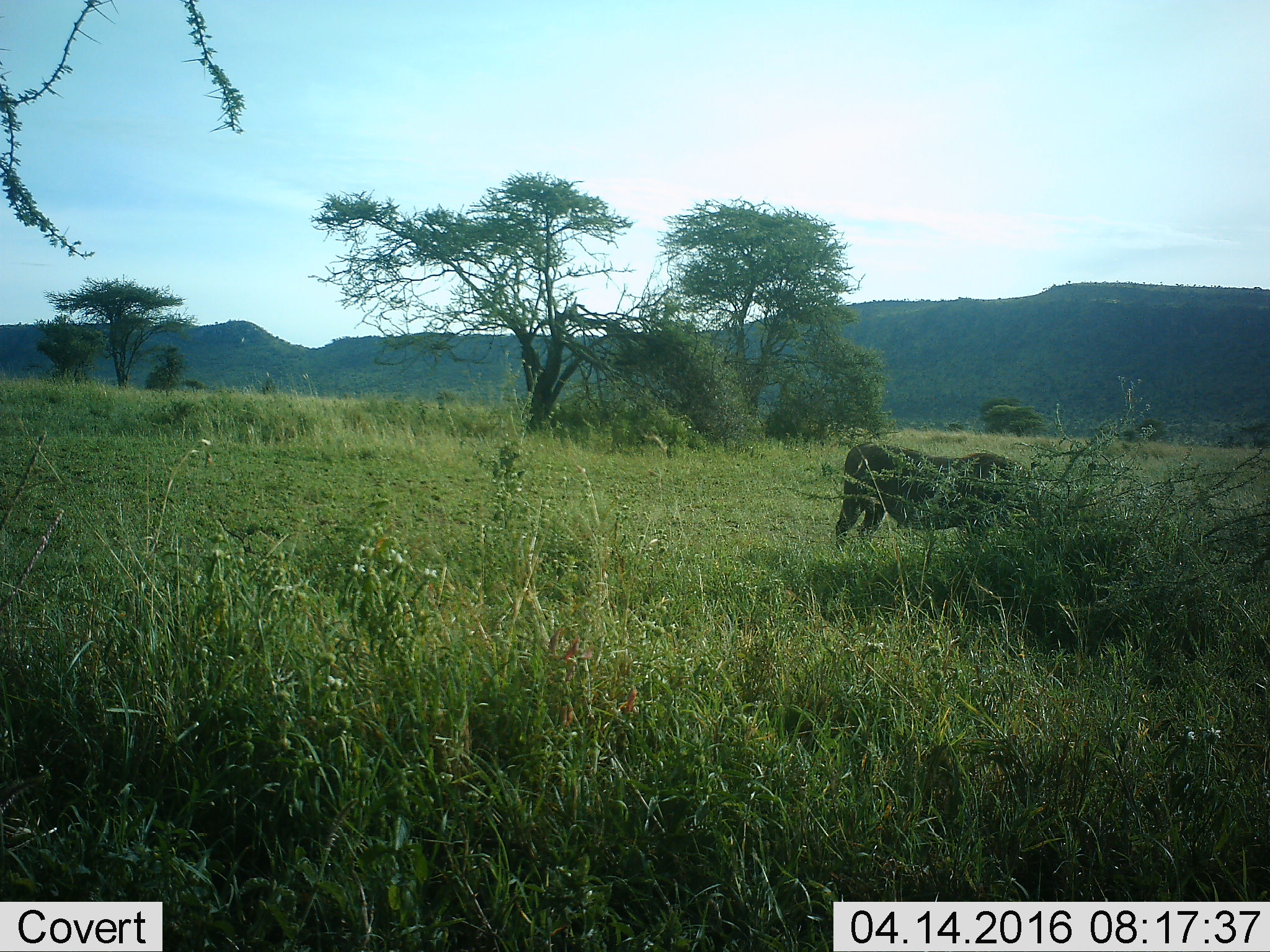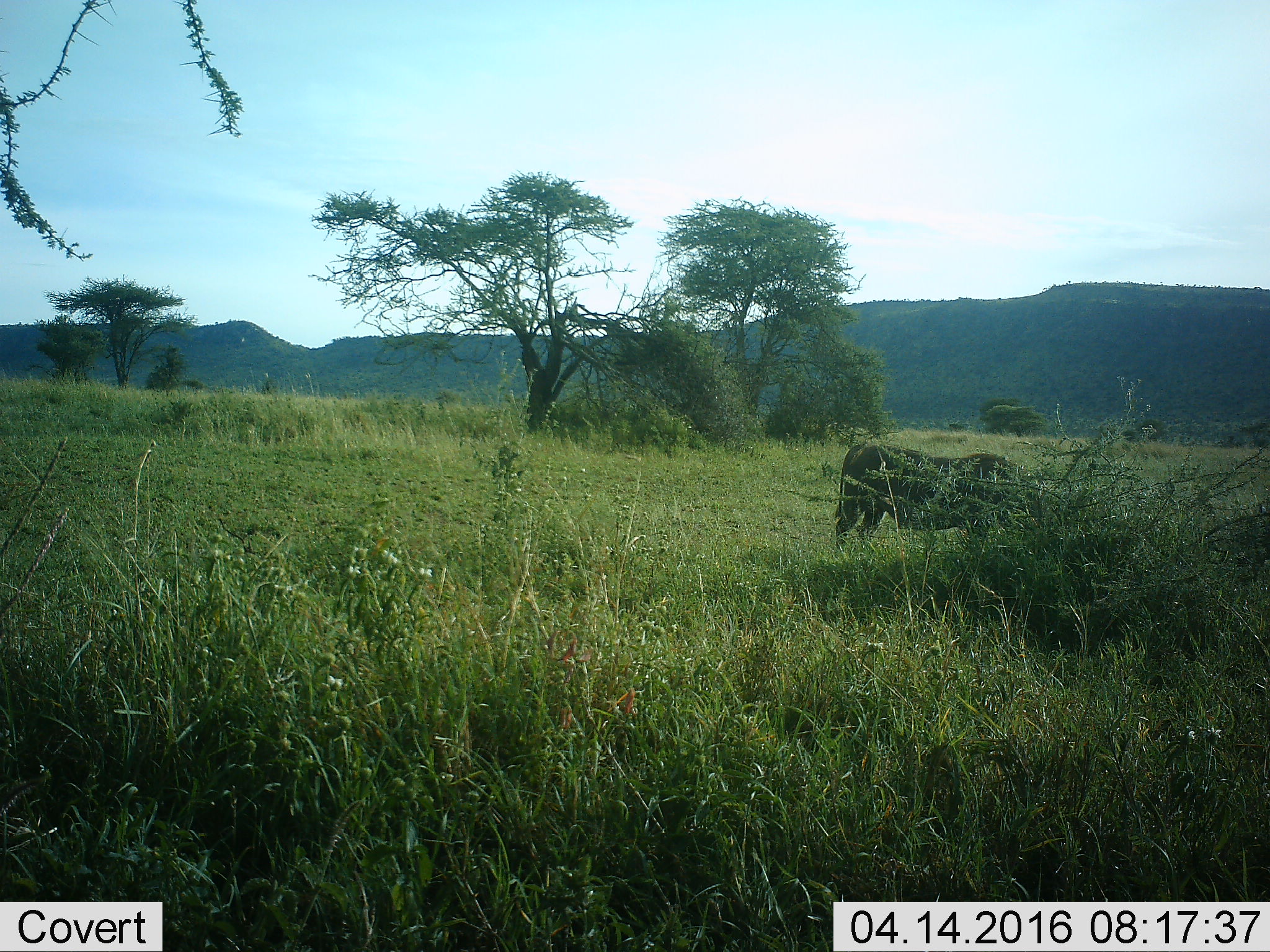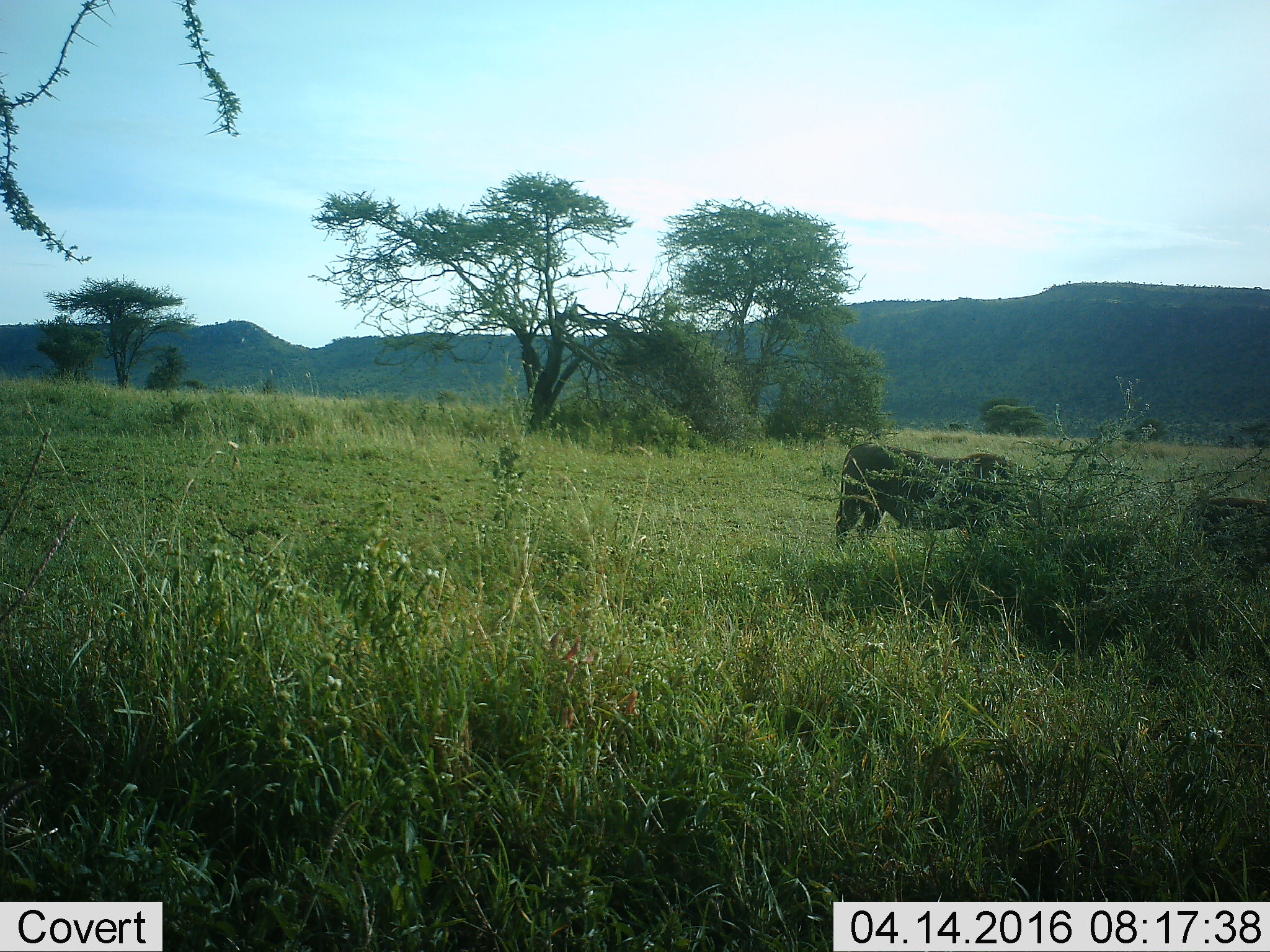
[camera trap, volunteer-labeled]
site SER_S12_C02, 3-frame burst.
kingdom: Animalia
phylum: Chordata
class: Mammalia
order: Artiodactyla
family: Suidae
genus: Phacochoerus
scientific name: Phacochoerus africanus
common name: warthog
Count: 2.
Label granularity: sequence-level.